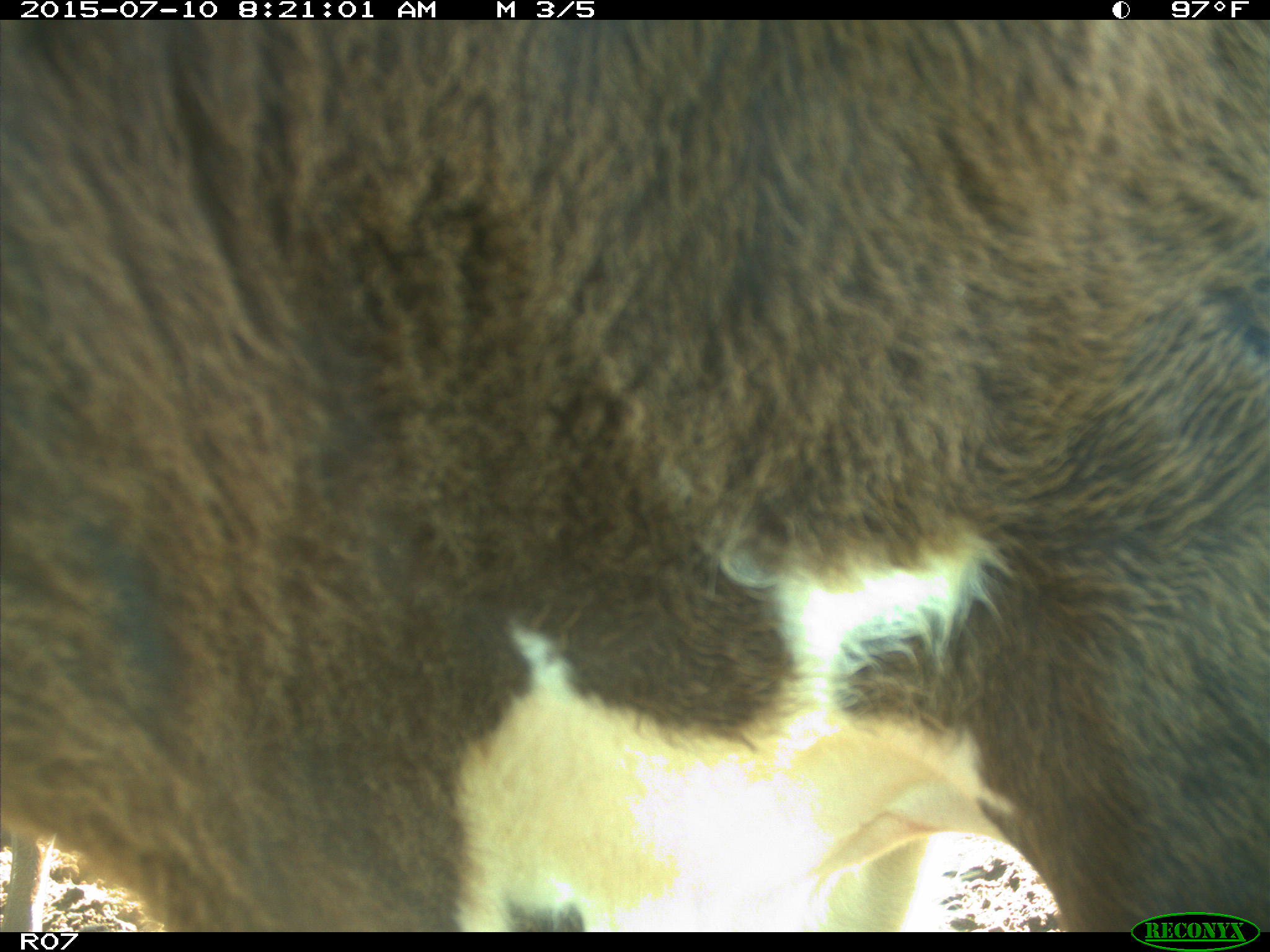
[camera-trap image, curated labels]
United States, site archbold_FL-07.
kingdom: Animalia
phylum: Chordata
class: Mammalia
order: Artiodactyla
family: Bovidae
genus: Bos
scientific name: Bos taurus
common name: domestic cow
Bos taurus (domestic cow).